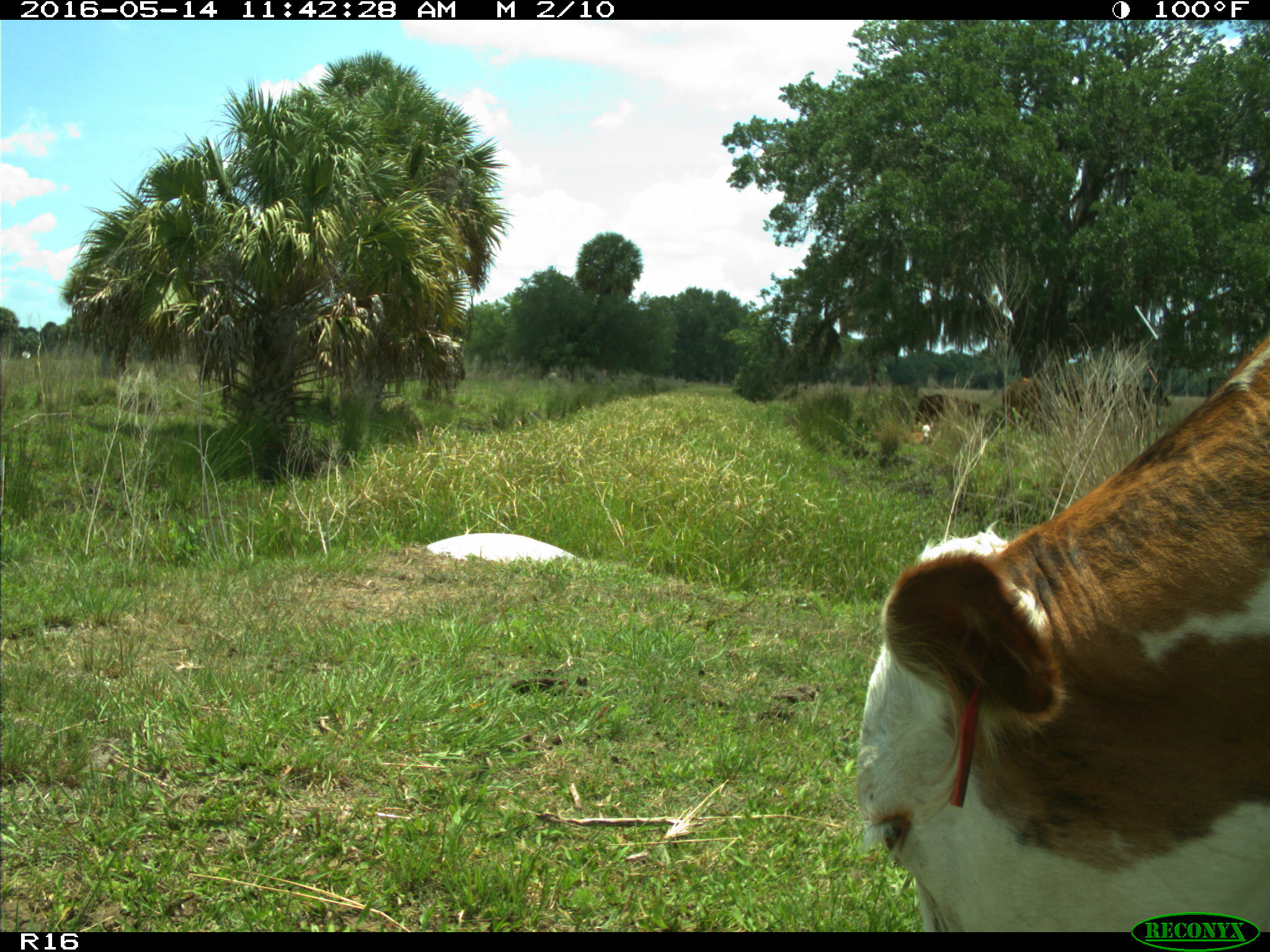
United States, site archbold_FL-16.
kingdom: Animalia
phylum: Chordata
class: Mammalia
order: Artiodactyla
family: Bovidae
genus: Bos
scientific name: Bos taurus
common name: domestic cow